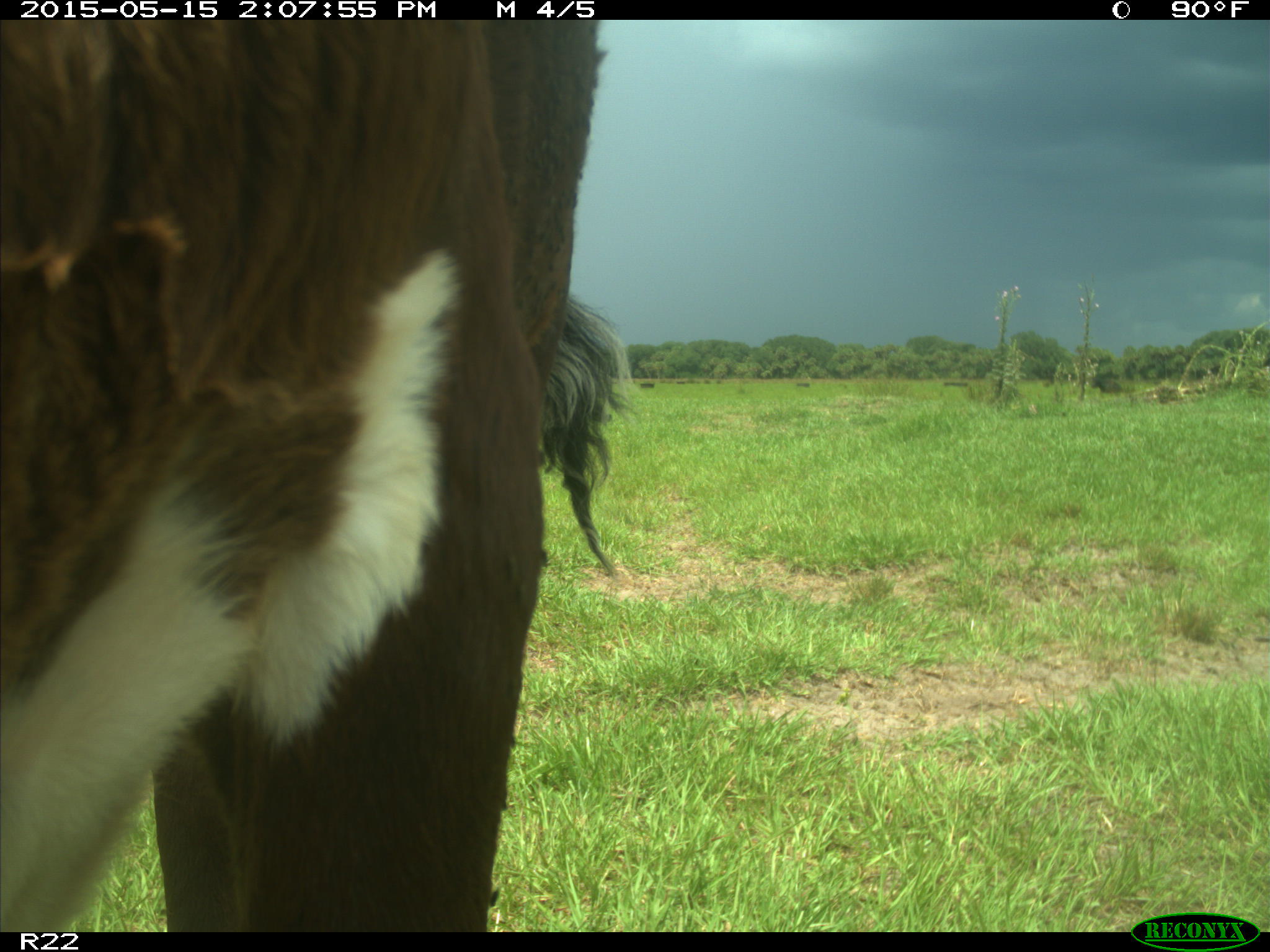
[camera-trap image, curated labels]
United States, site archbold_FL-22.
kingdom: Animalia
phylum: Chordata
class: Mammalia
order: Artiodactyla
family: Bovidae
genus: Bos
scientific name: Bos taurus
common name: domestic cow